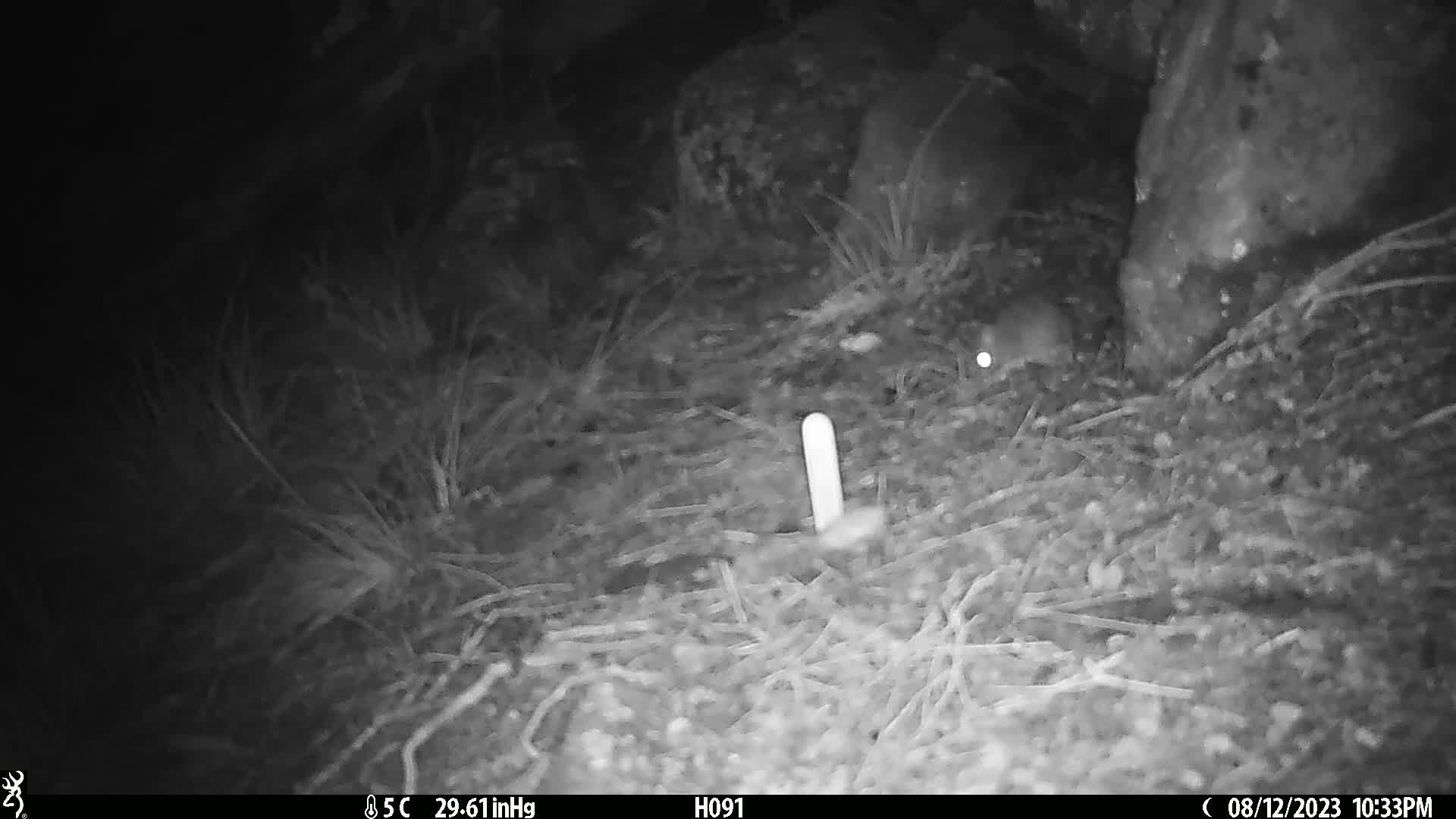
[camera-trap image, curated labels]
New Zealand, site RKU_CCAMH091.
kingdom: Animalia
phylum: Chordata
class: Mammalia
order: Rodentia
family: Muridae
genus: Rattus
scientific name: Rattus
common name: rat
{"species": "rat (Rattus)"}